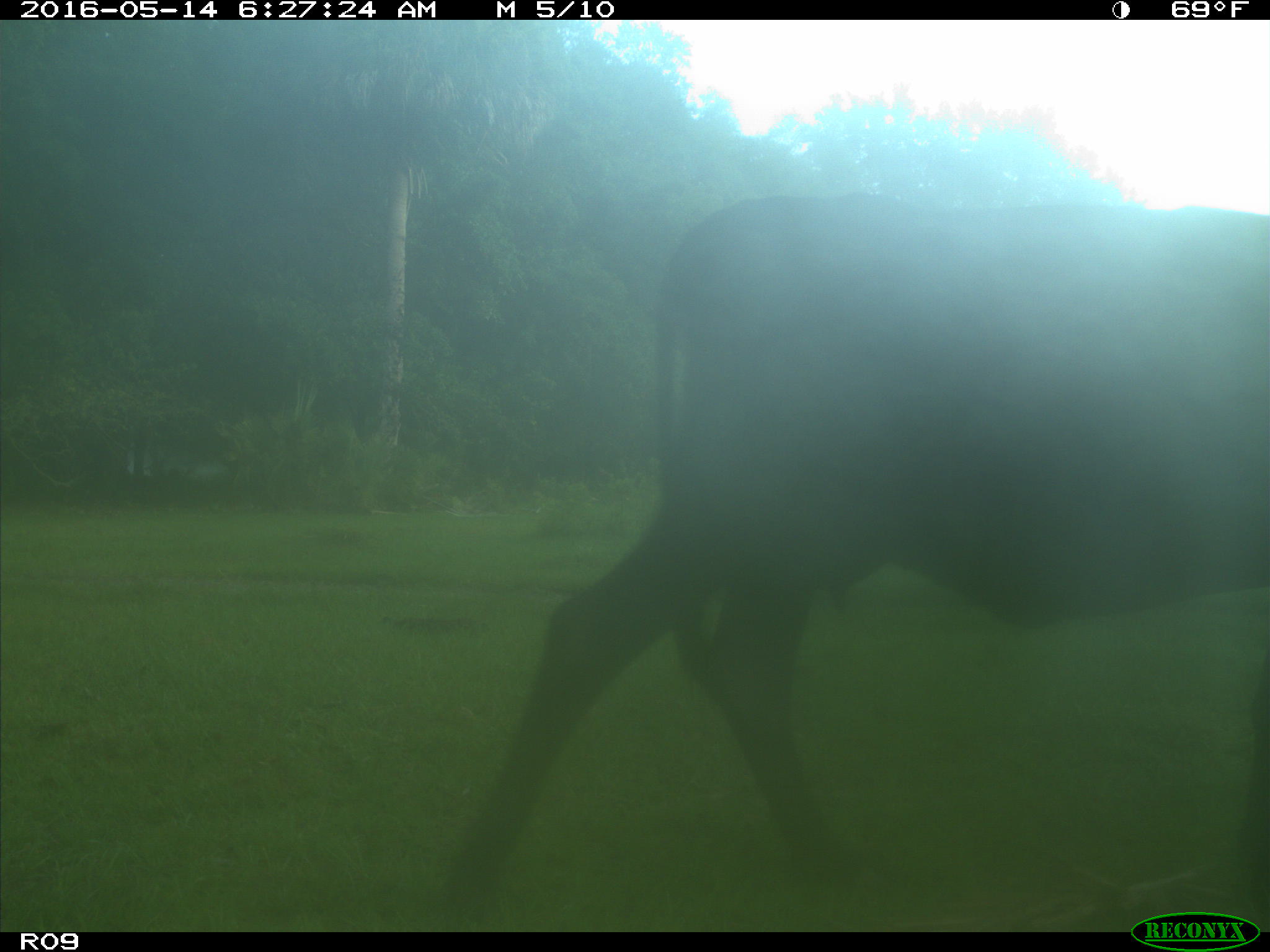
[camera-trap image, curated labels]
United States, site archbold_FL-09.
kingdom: Animalia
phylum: Chordata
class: Mammalia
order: Artiodactyla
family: Bovidae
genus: Bos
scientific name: Bos taurus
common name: domestic cow